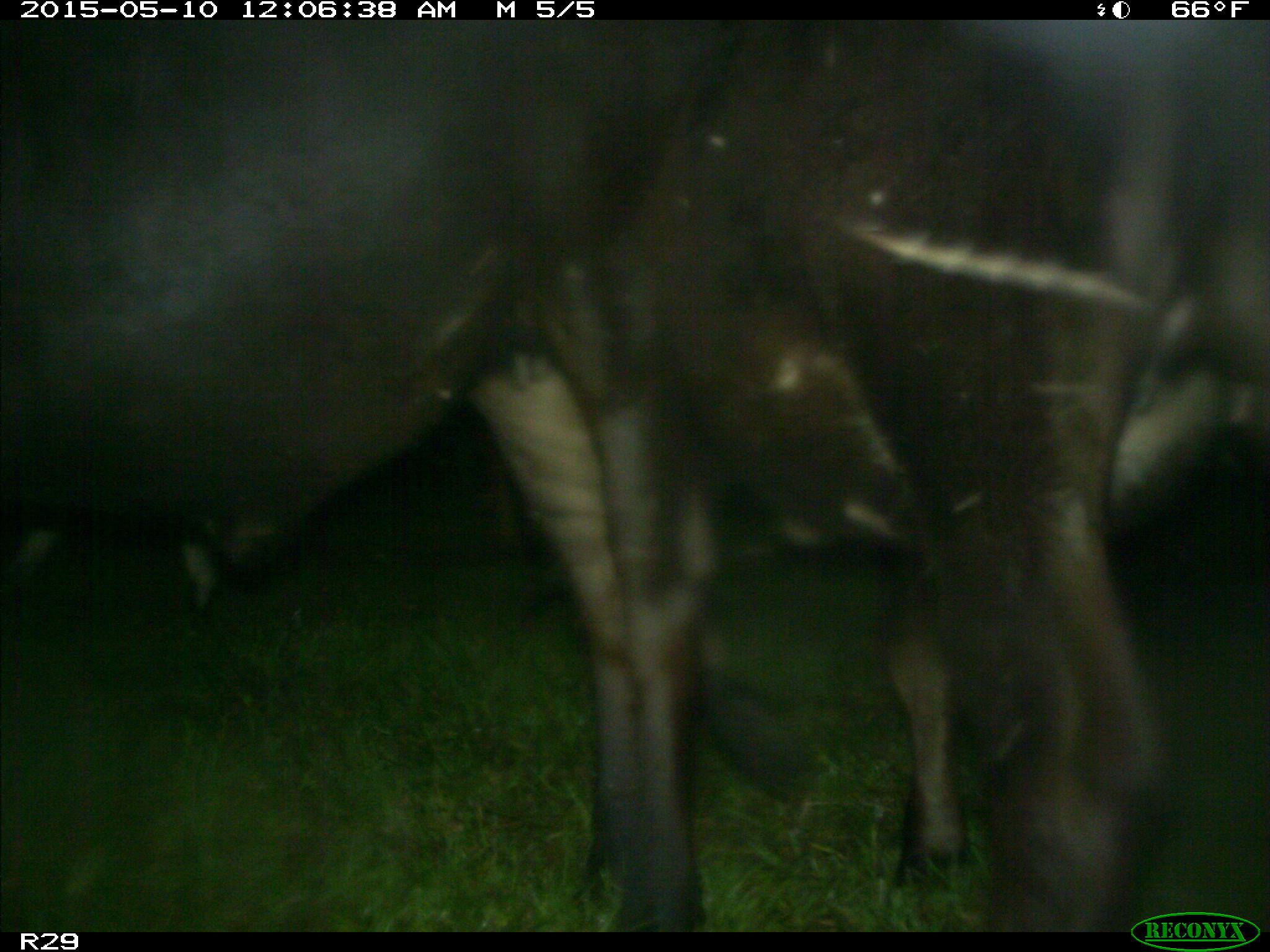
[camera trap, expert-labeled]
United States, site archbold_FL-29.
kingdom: Animalia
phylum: Chordata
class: Mammalia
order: Artiodactyla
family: Bovidae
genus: Bos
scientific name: Bos taurus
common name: domestic cow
Bos taurus (domestic cow).